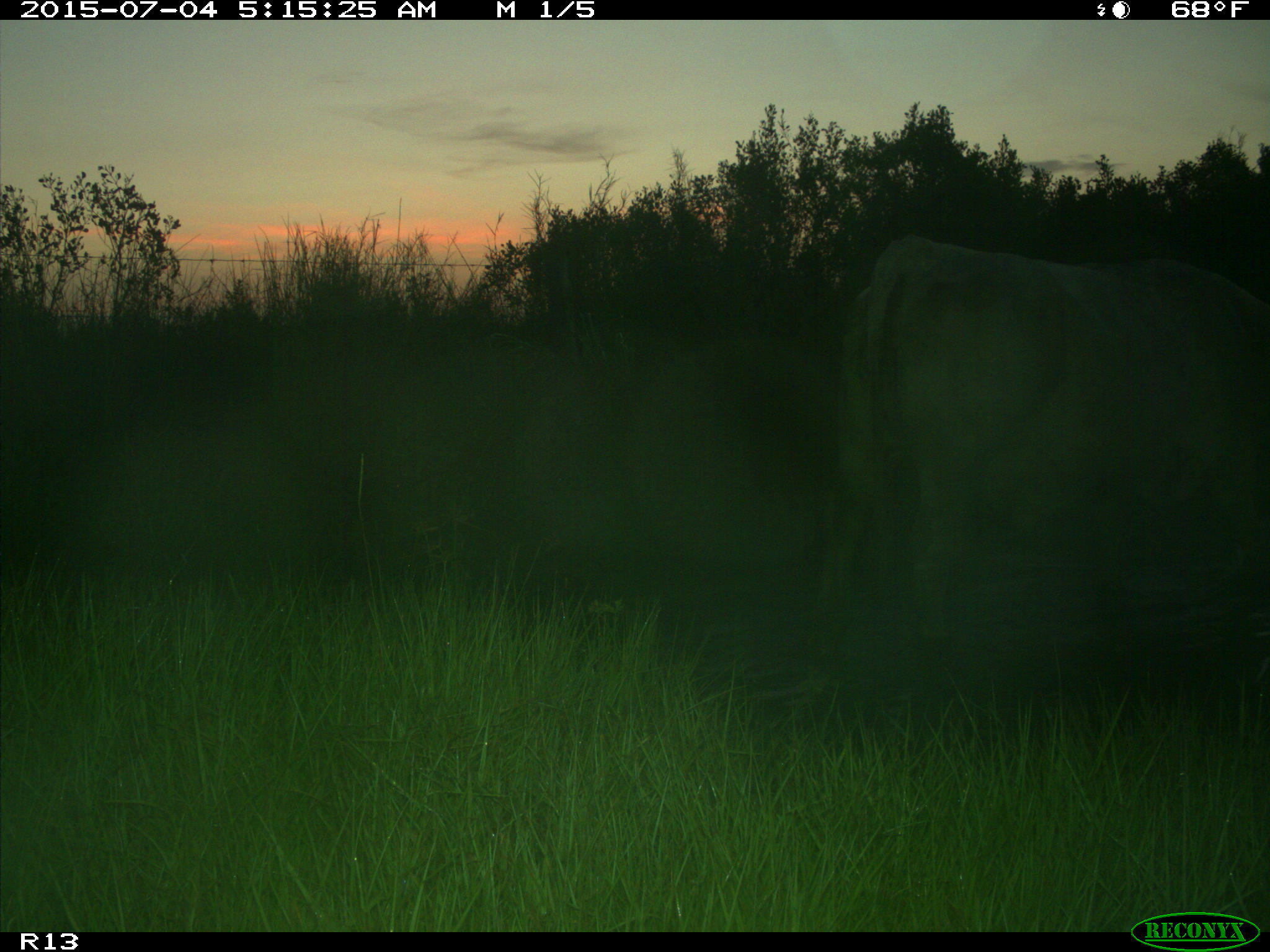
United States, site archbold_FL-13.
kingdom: Animalia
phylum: Chordata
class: Mammalia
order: Artiodactyla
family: Bovidae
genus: Bos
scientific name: Bos taurus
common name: domestic cow